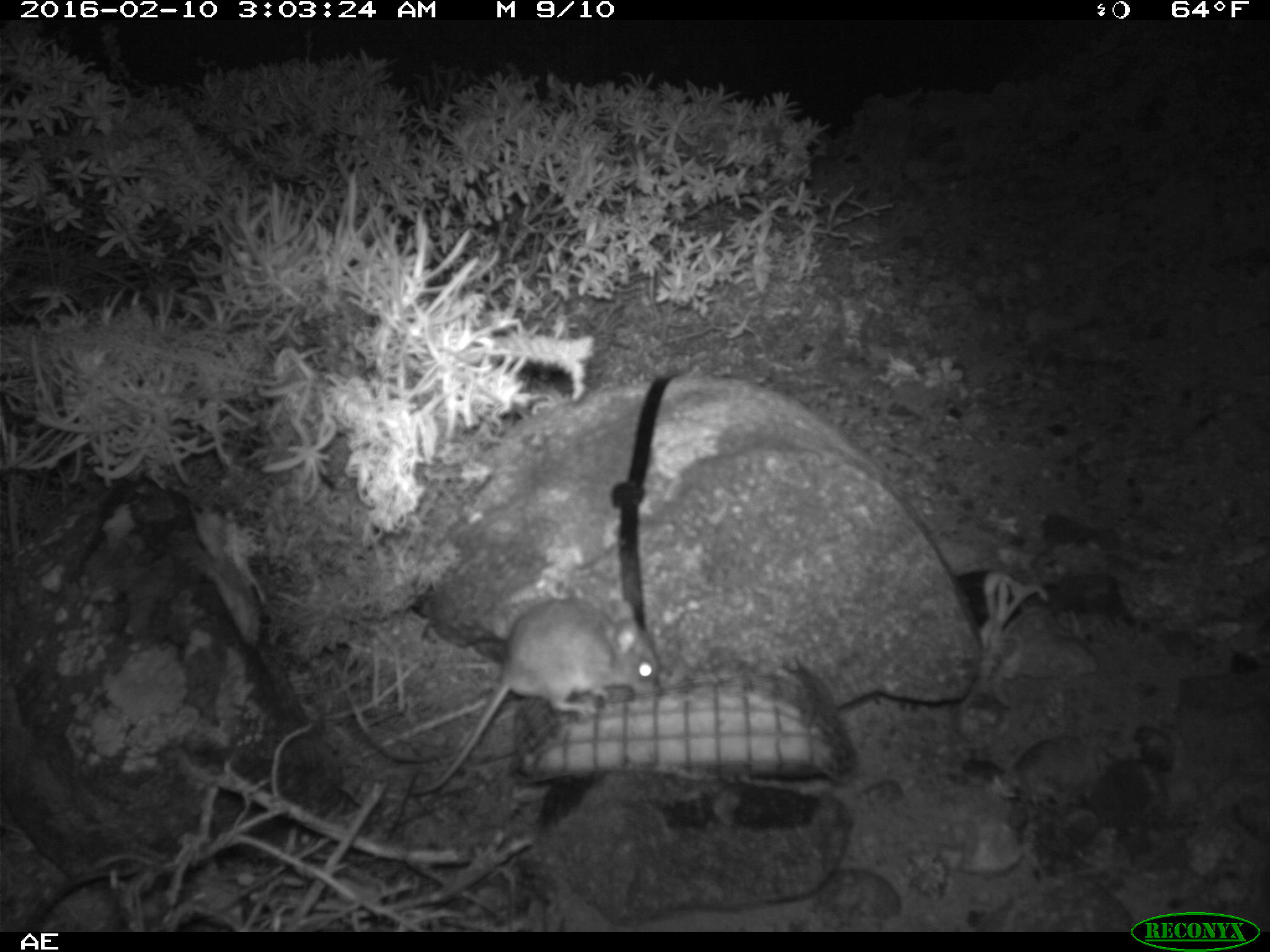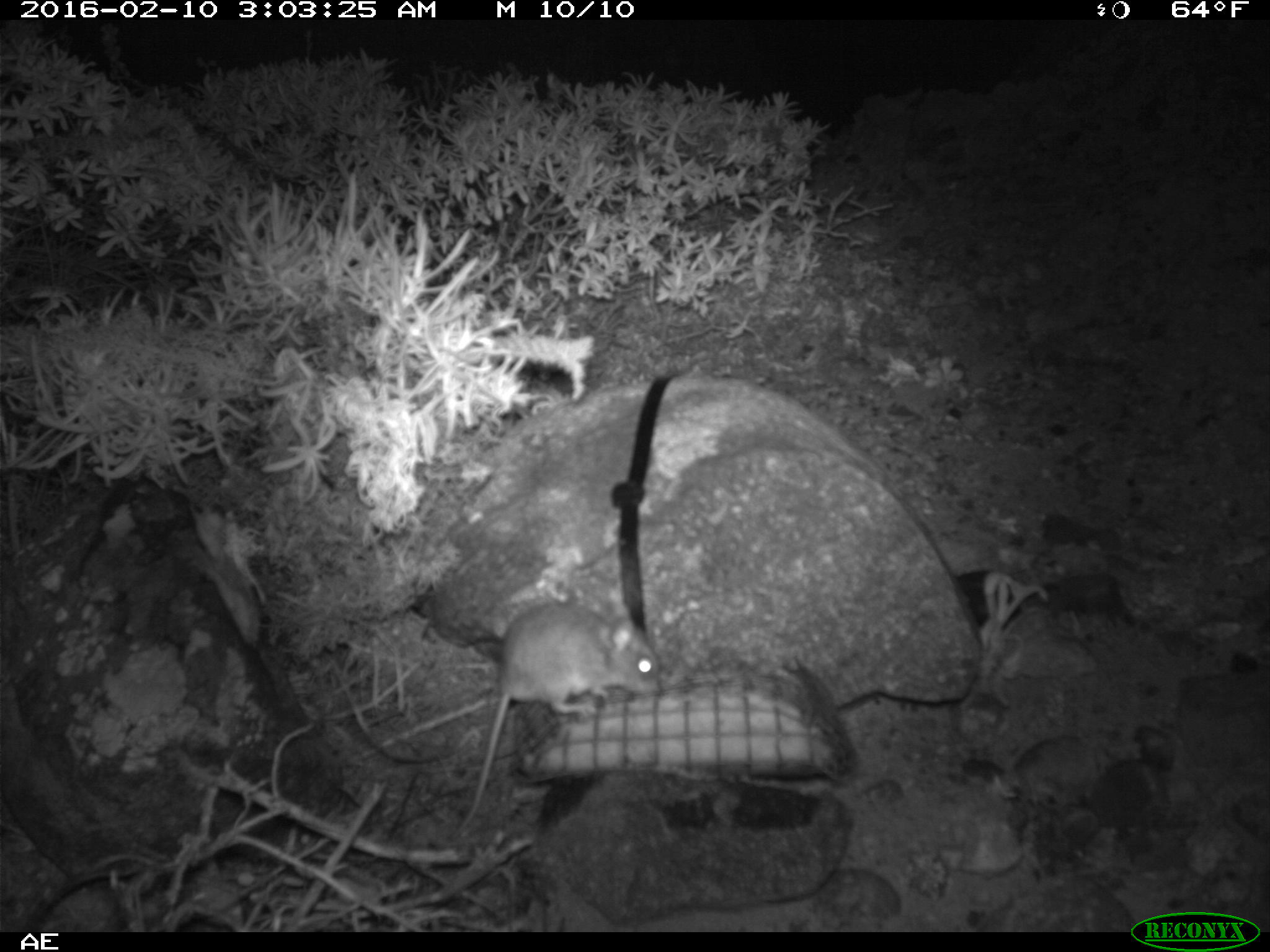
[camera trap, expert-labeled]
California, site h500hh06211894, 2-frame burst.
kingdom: Animalia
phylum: Chordata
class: Mammalia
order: Rodentia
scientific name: Rodentia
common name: rodent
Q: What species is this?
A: Rodent (Rodentia).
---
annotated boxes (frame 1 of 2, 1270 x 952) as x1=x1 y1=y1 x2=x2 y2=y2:
rodent: x1=404 y1=594 x2=660 y2=795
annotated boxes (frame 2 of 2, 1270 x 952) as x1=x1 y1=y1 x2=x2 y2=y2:
rodent: x1=451 y1=599 x2=661 y2=839